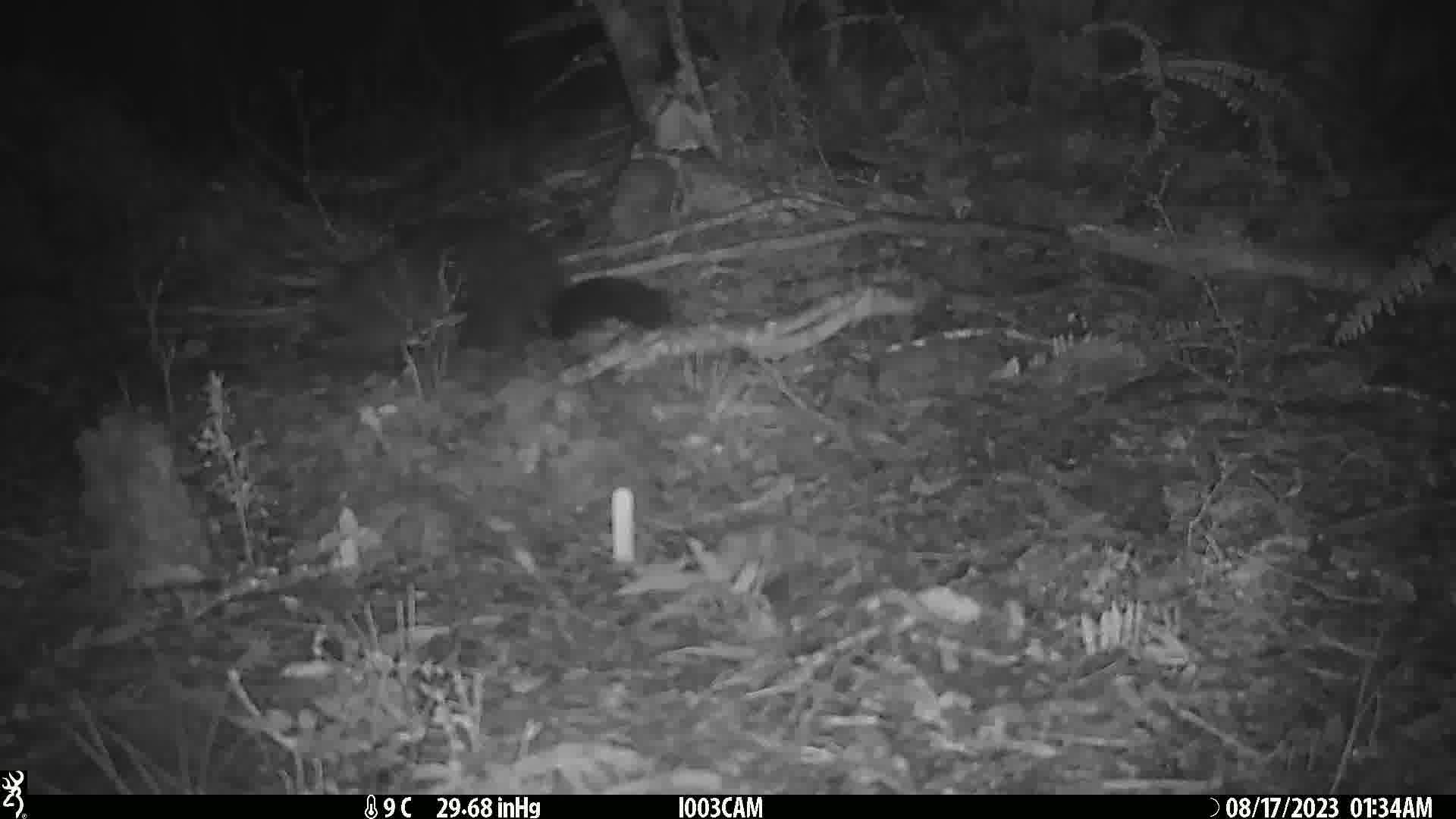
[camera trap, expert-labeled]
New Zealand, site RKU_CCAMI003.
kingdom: Animalia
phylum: Chordata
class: Mammalia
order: Diprotodontia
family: Phalangeridae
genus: Trichosurus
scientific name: Trichosurus vulpecula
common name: common brushtail possum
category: possum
Possum (common brushtail possum) (Trichosurus vulpecula).